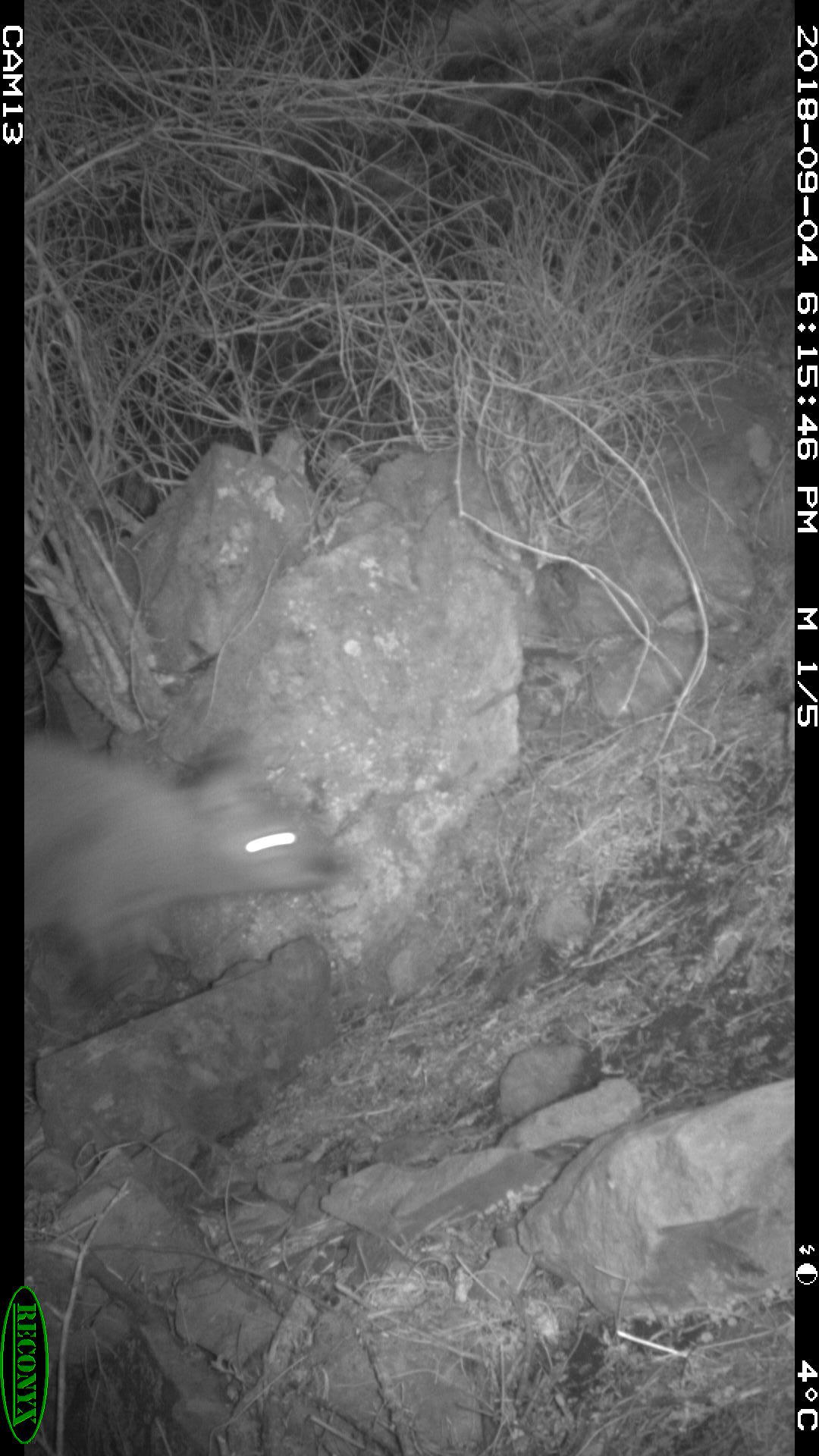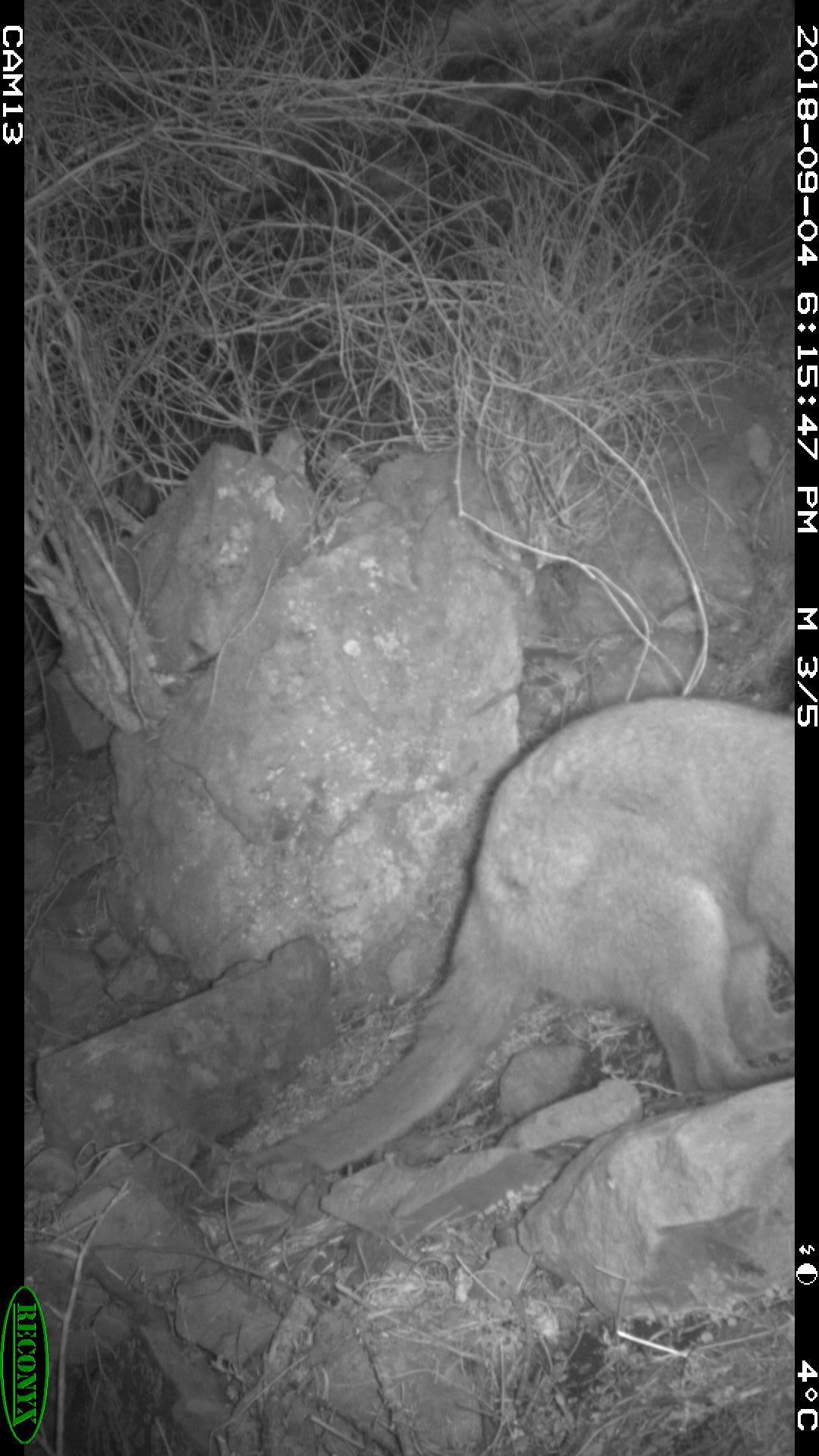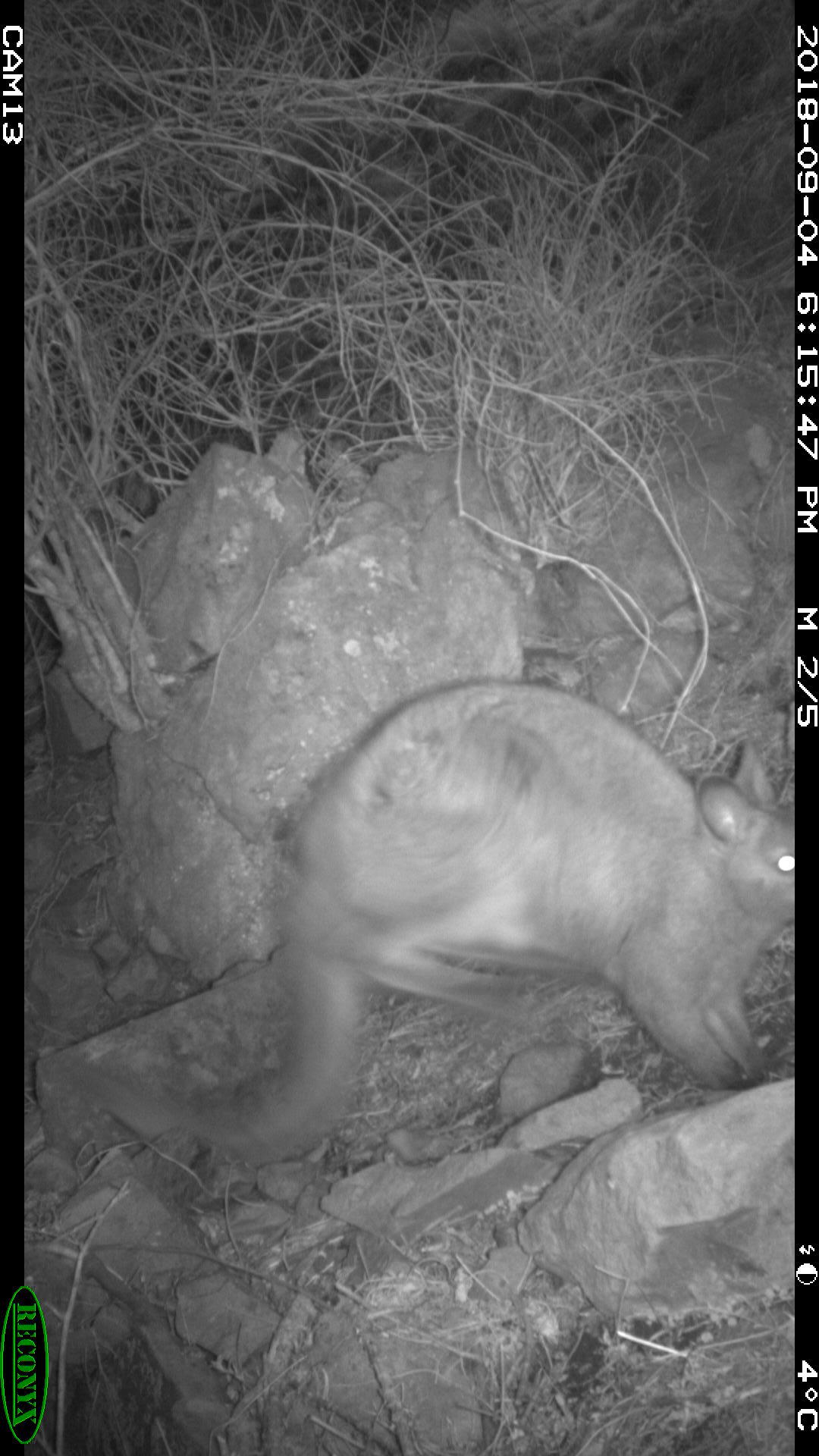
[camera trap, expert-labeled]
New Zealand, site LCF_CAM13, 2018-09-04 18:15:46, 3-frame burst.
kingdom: Animalia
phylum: Chordata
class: Mammalia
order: Diprotodontia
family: Macropodidae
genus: Notamacropus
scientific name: Notamacropus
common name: wallaby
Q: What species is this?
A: Wallaby (Notamacropus).